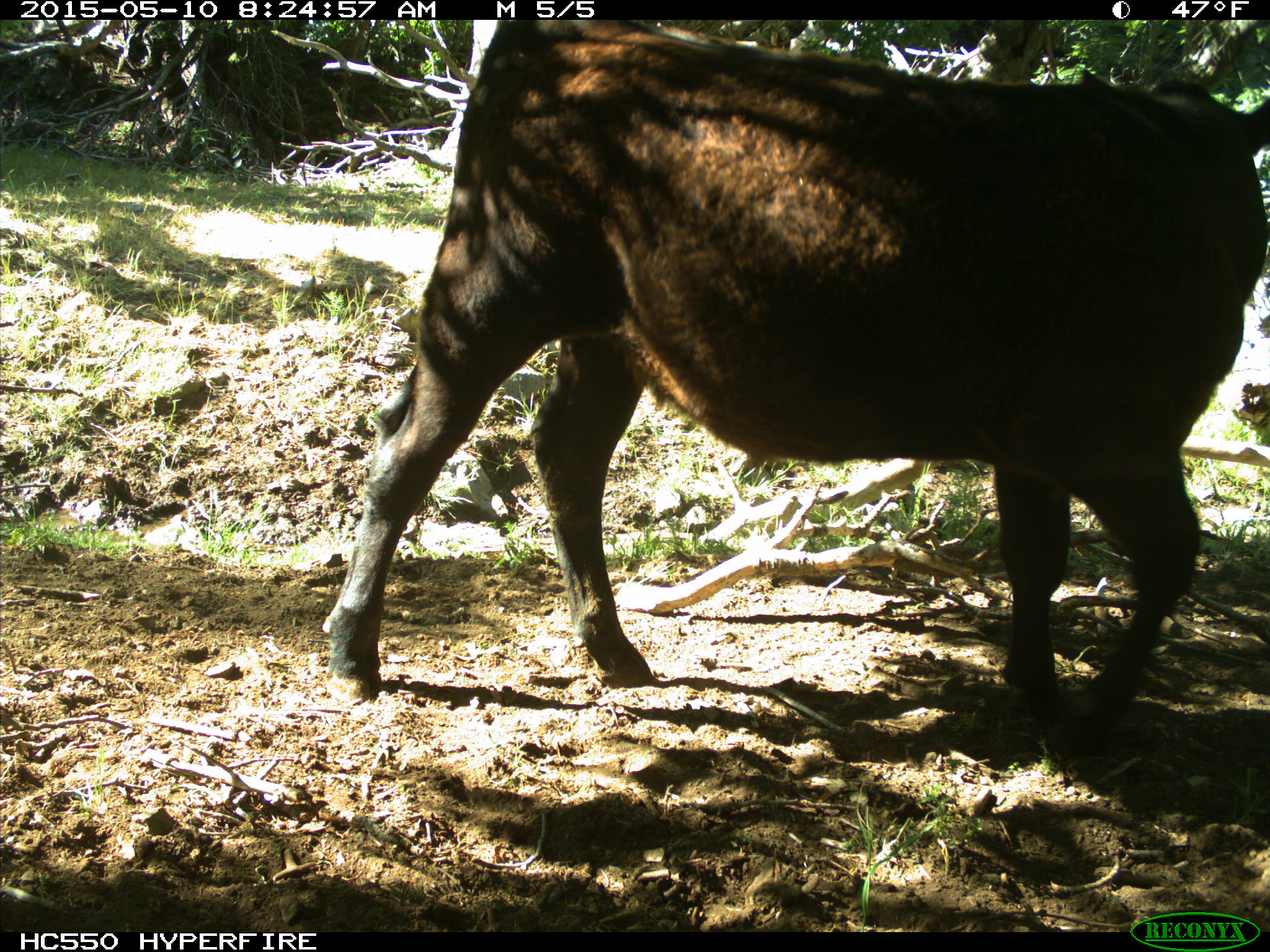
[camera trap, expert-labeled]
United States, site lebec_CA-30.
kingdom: Animalia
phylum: Chordata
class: Mammalia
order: Artiodactyla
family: Bovidae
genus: Bos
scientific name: Bos taurus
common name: domestic cow